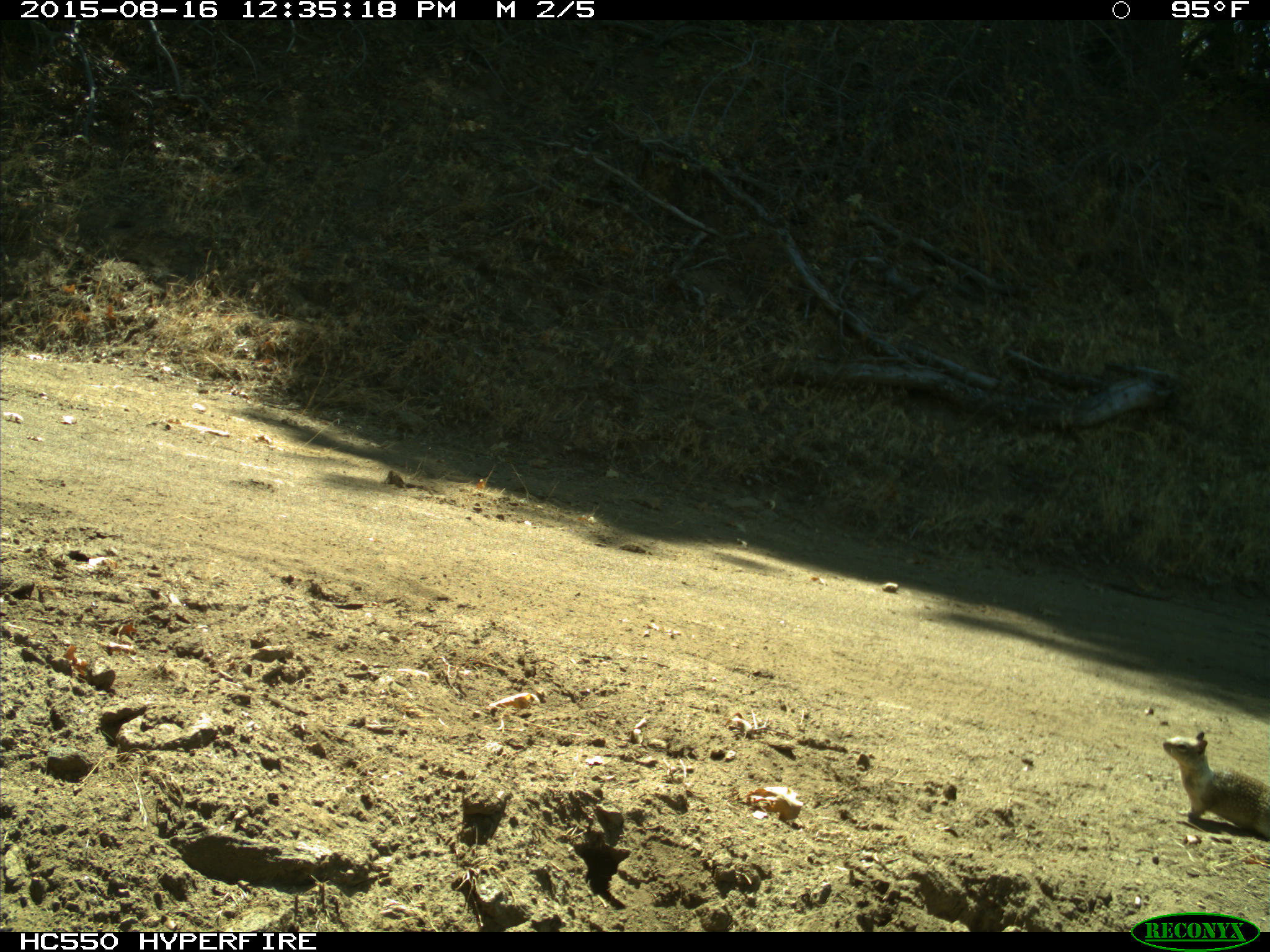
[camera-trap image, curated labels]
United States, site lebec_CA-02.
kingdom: Animalia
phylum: Chordata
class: Mammalia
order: Rodentia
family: Sciuridae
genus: Otospermophilus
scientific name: Otospermophilus beecheyi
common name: california ground squirrel